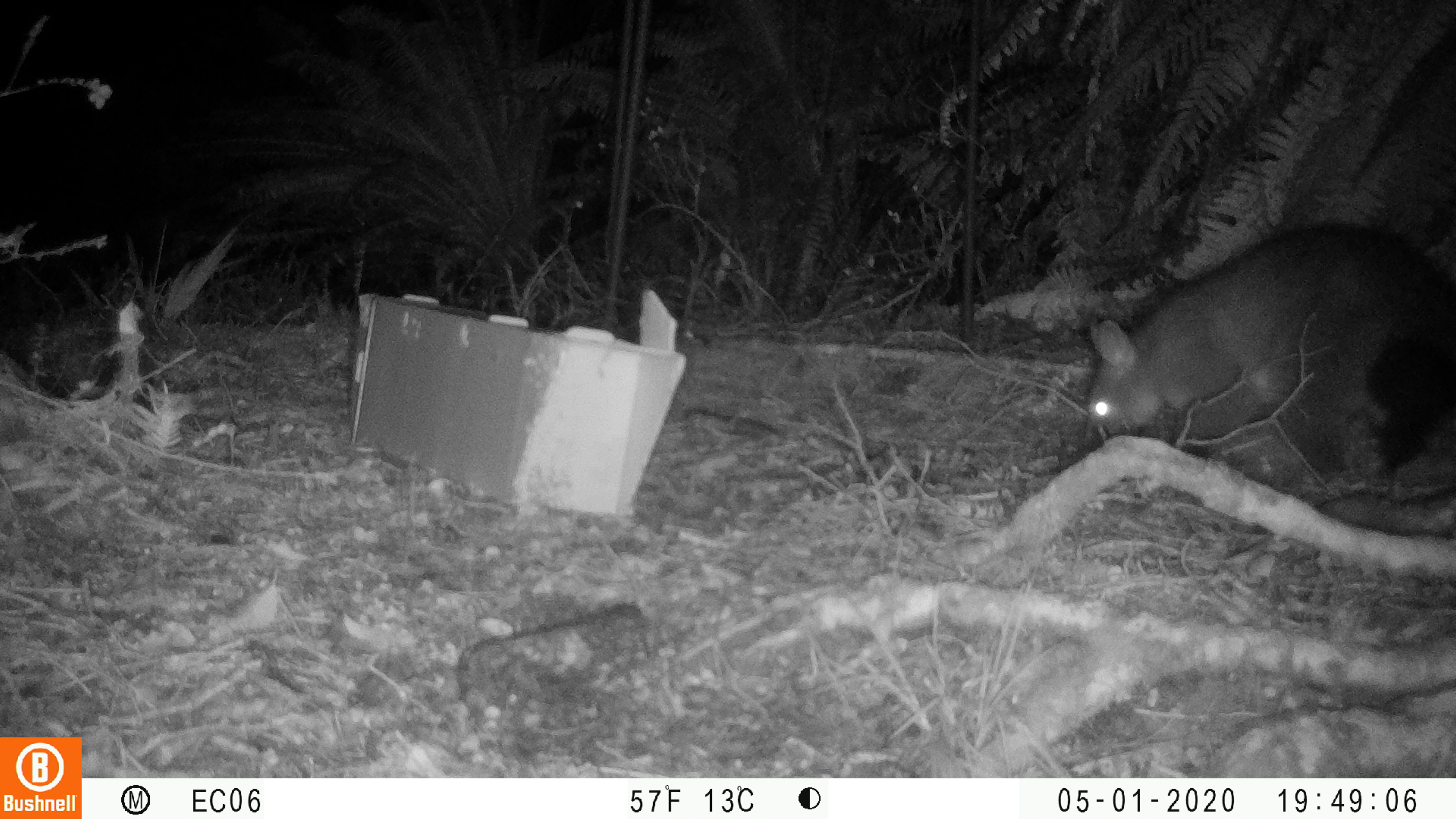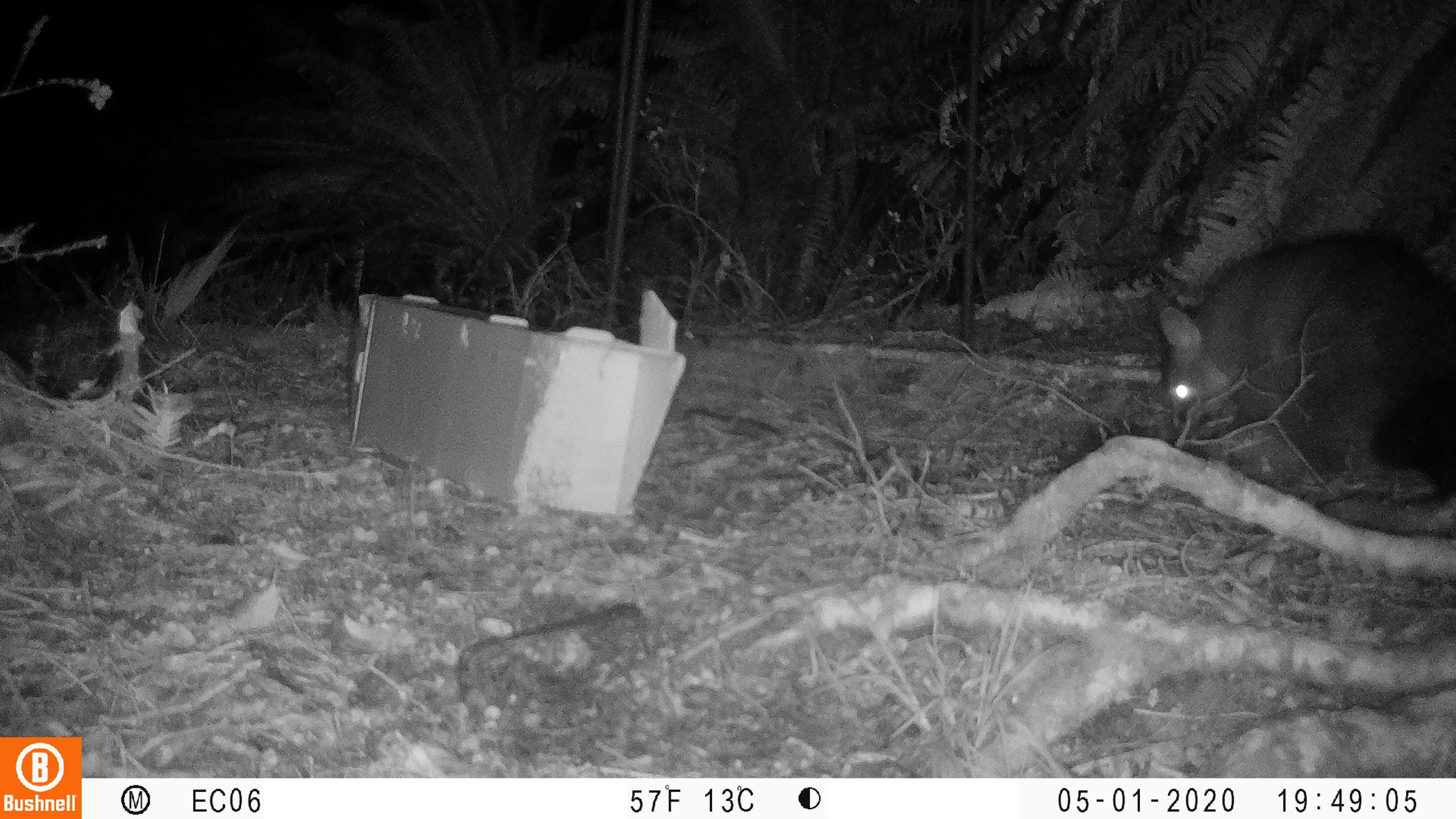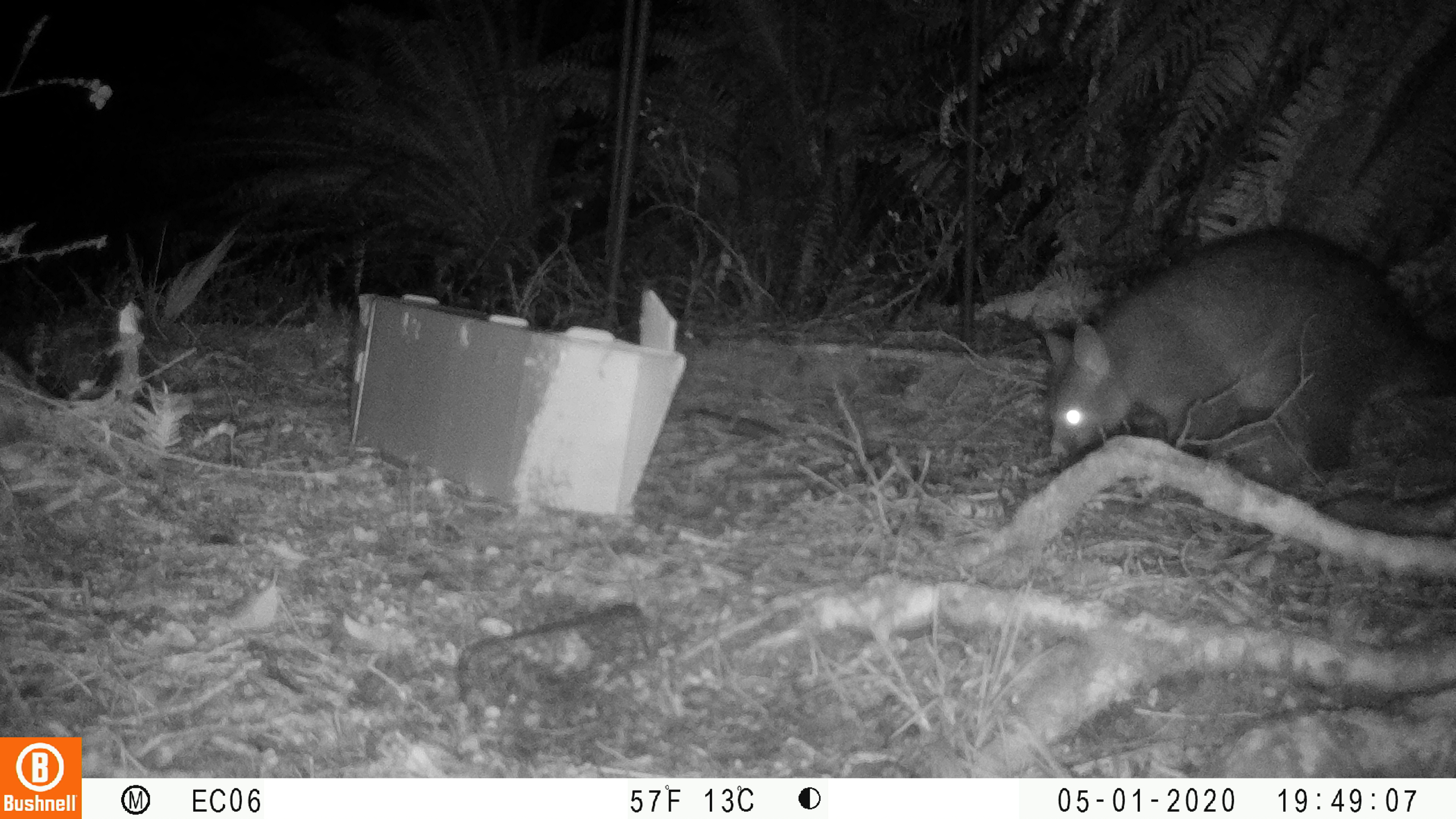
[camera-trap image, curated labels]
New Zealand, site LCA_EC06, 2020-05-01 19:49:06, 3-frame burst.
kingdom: Animalia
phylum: Chordata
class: Mammalia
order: Diprotodontia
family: Phalangeridae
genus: Trichosurus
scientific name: Trichosurus vulpecula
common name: common brushtail possum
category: possum